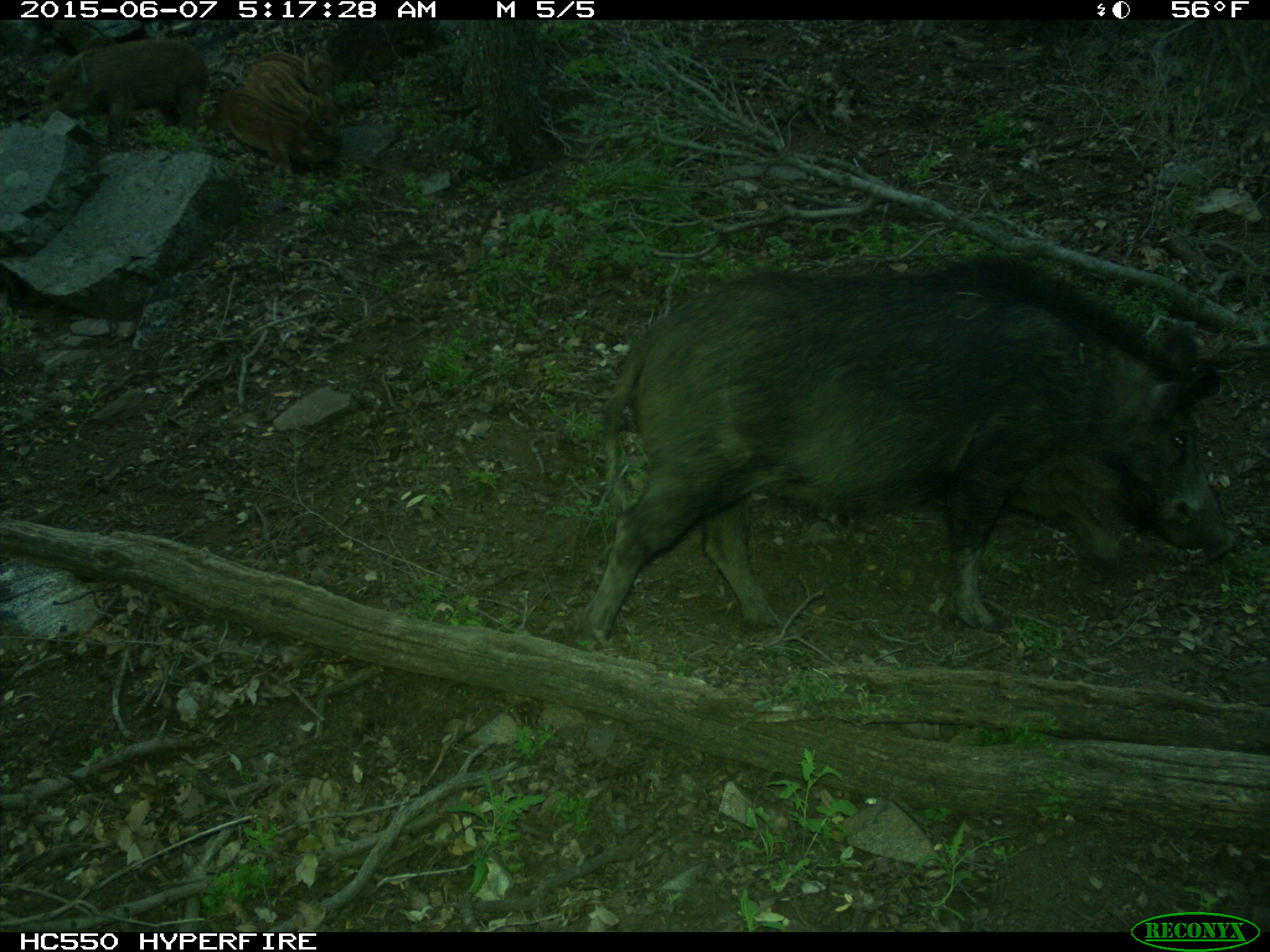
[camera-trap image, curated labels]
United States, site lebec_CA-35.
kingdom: Animalia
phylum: Chordata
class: Mammalia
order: Artiodactyla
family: Suidae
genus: Sus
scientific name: Sus scrofa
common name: wild boar